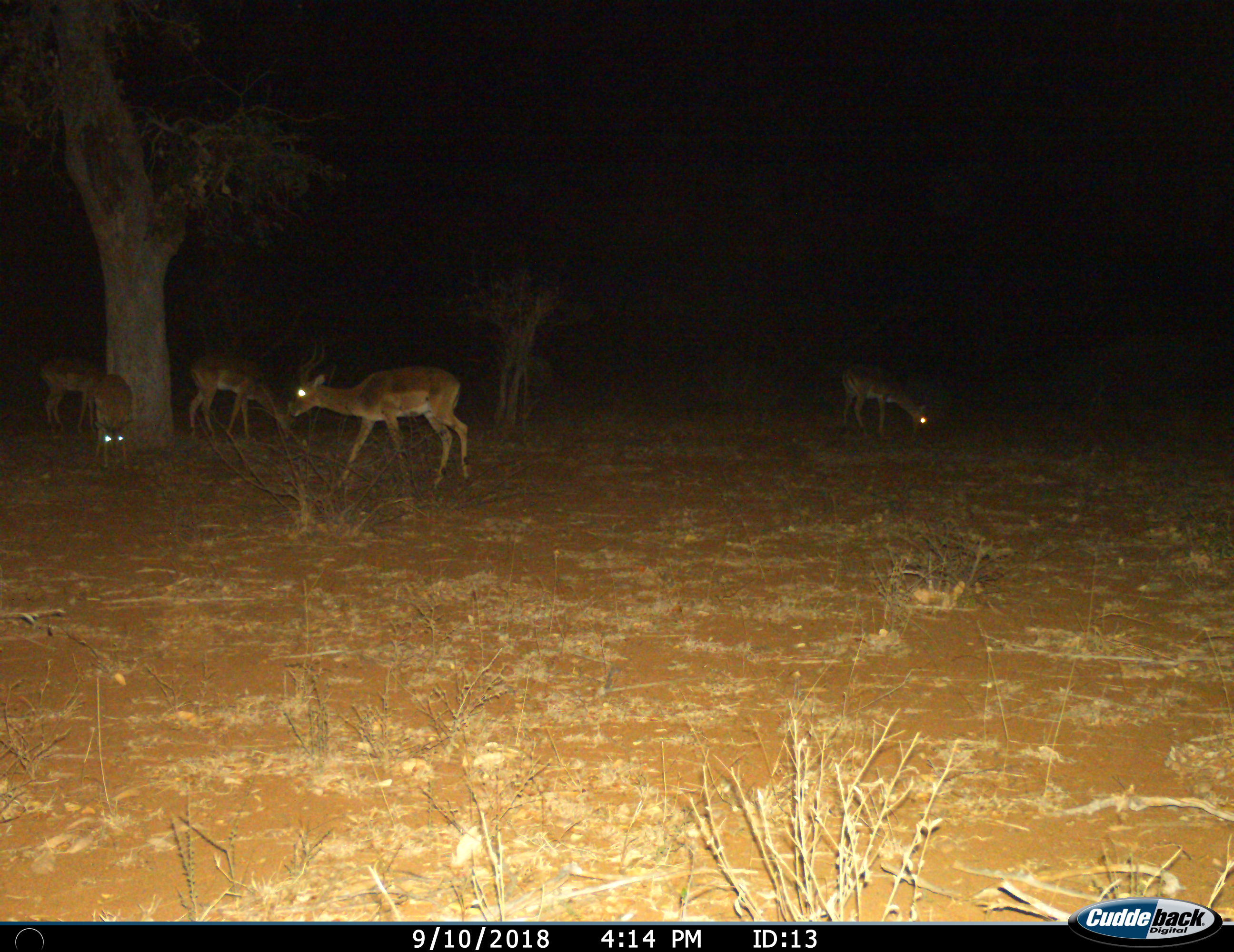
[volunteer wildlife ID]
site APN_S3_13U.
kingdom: Animalia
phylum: Chordata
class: Mammalia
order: Artiodactyla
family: Bovidae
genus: Aepyceros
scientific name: Aepyceros melampus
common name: impala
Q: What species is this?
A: Impala (Aepyceros melampus).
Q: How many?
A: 5.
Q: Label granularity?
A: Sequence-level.